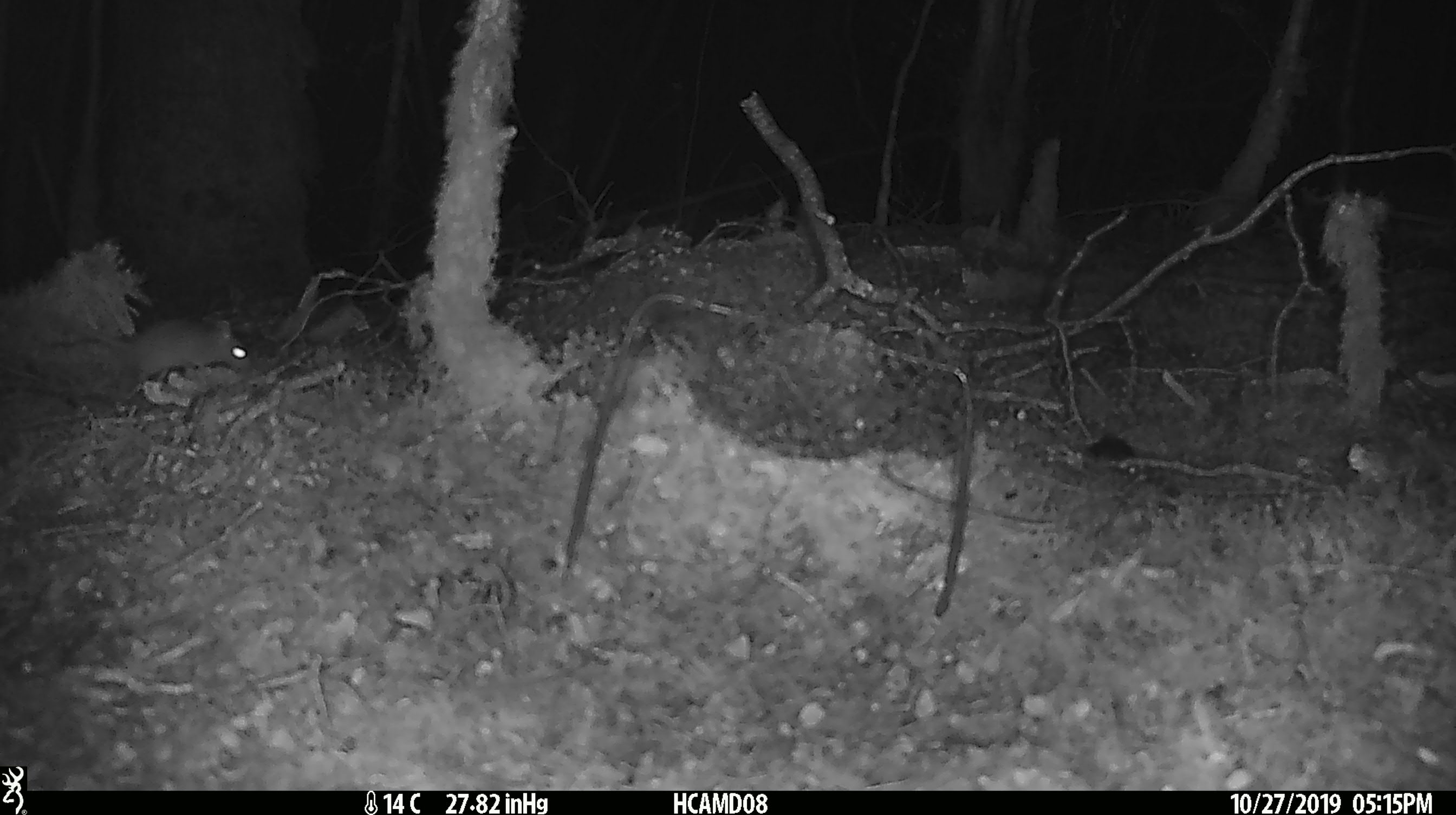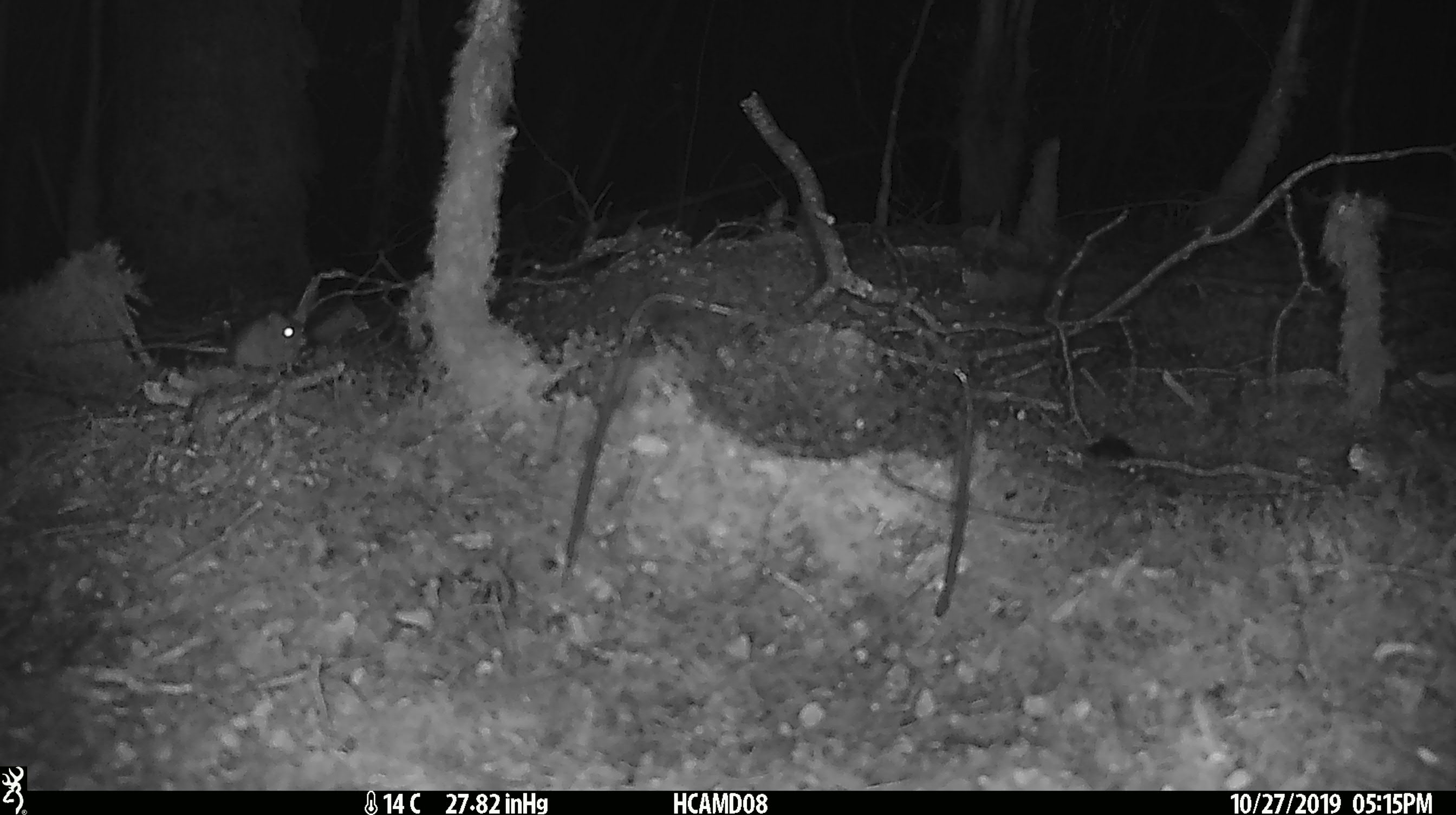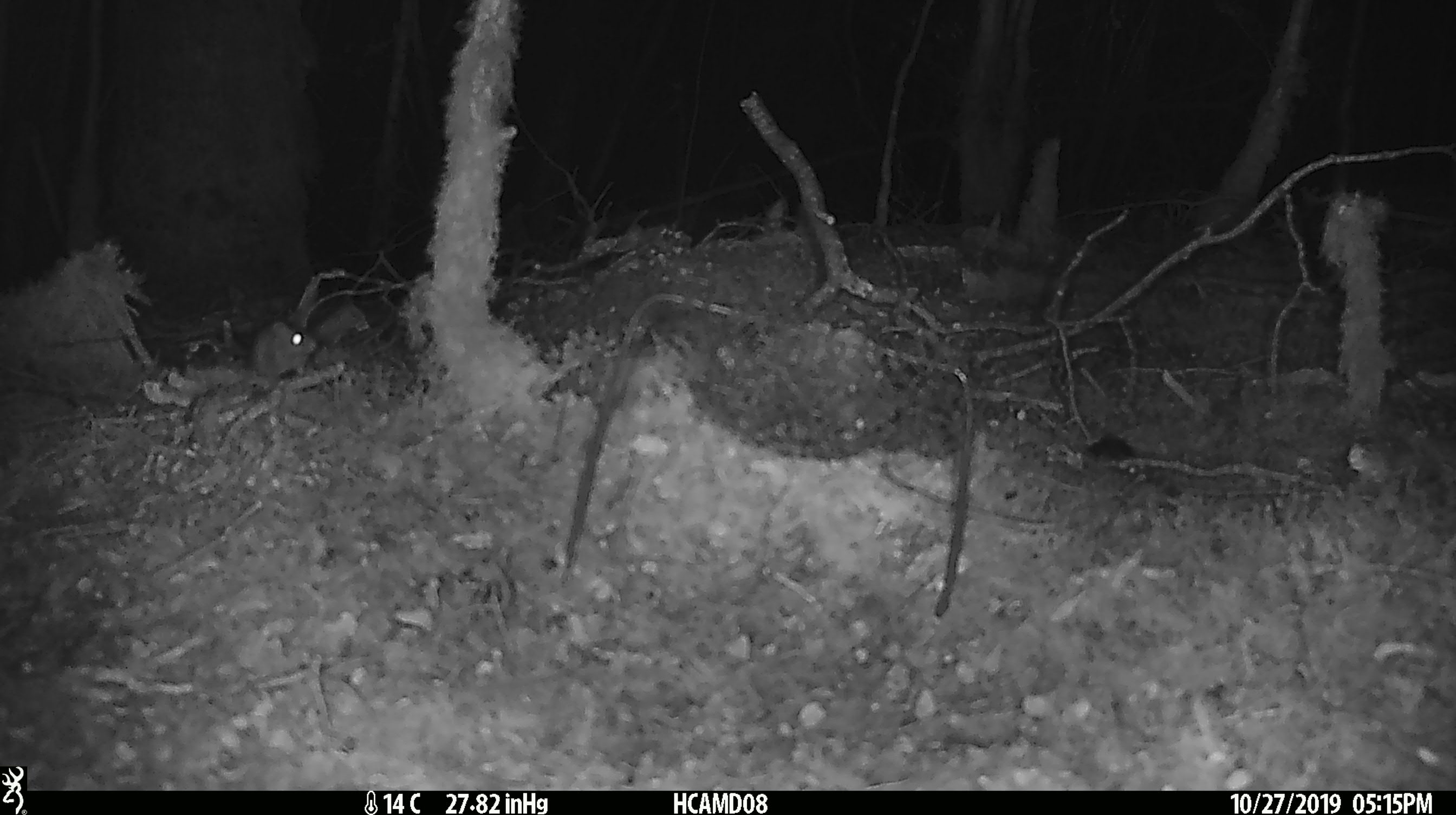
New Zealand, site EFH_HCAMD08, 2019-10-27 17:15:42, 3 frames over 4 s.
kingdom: Animalia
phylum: Chordata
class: Mammalia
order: Rodentia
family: Muridae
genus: Mus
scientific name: Mus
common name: mouse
Mouse (Mus).